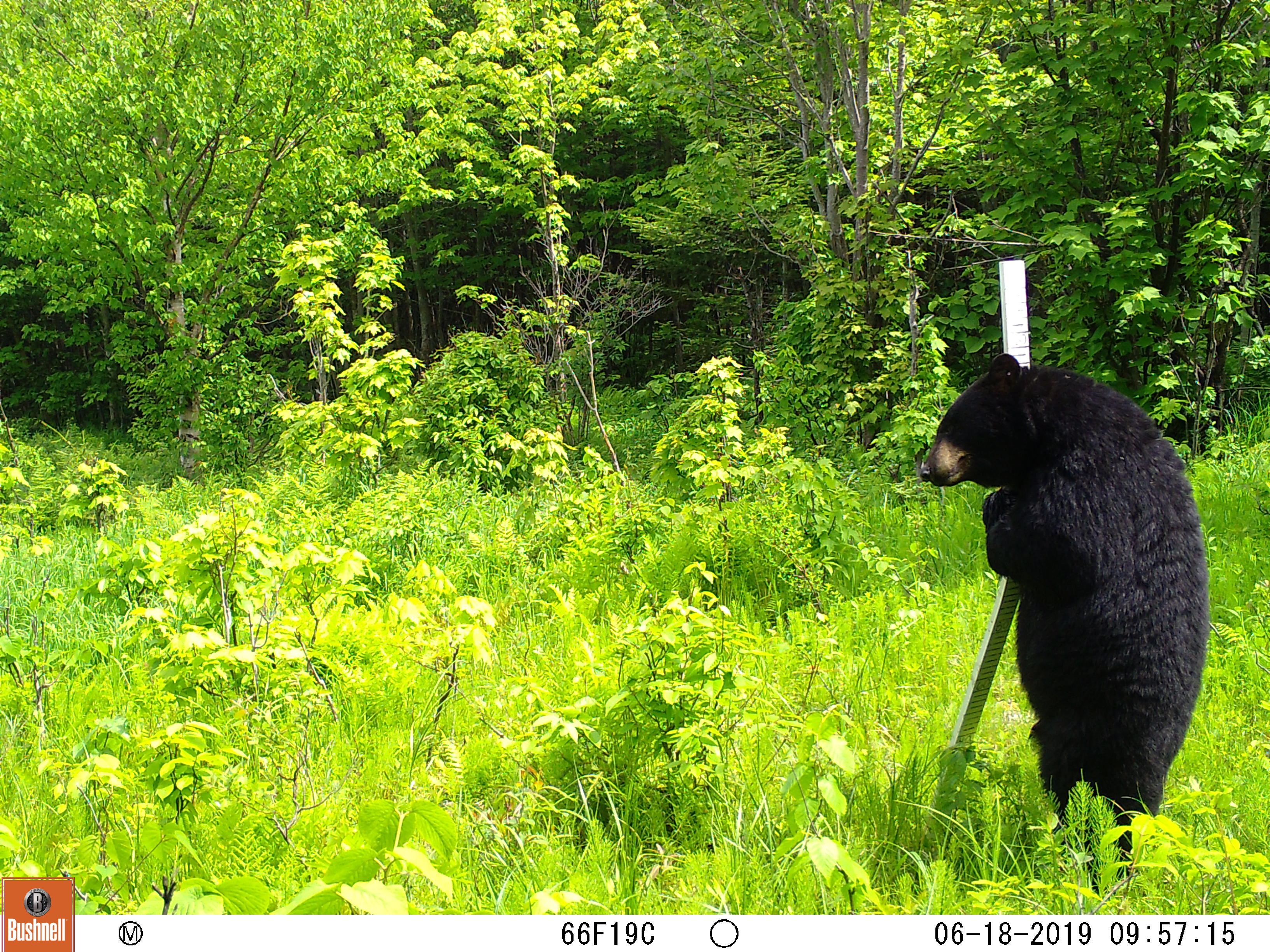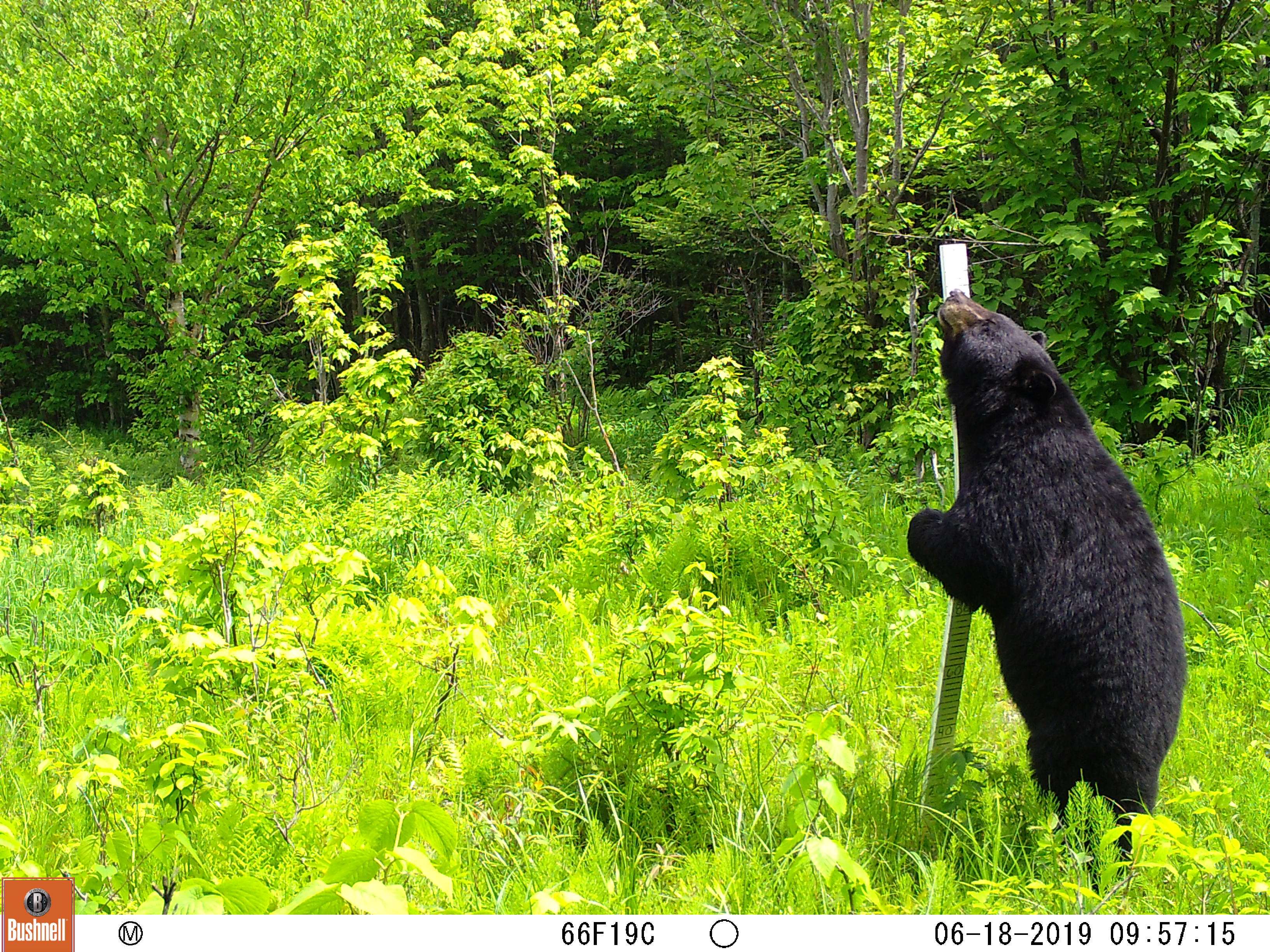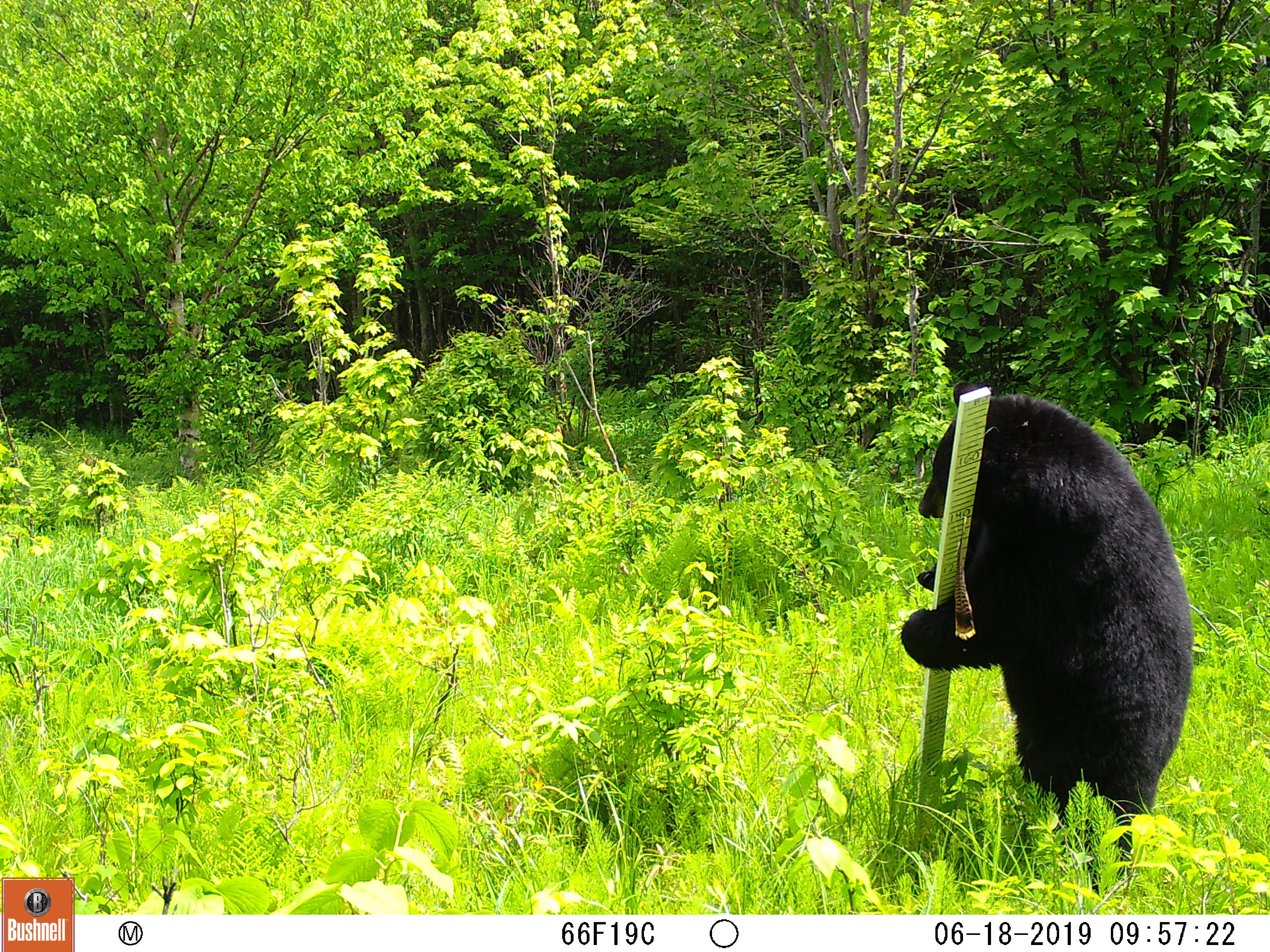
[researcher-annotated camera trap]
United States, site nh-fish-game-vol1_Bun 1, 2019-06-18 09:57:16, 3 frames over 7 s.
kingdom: Animalia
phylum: Chordata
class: Mammalia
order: Carnivora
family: Ursidae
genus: Ursus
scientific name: Ursus americanus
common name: black bear